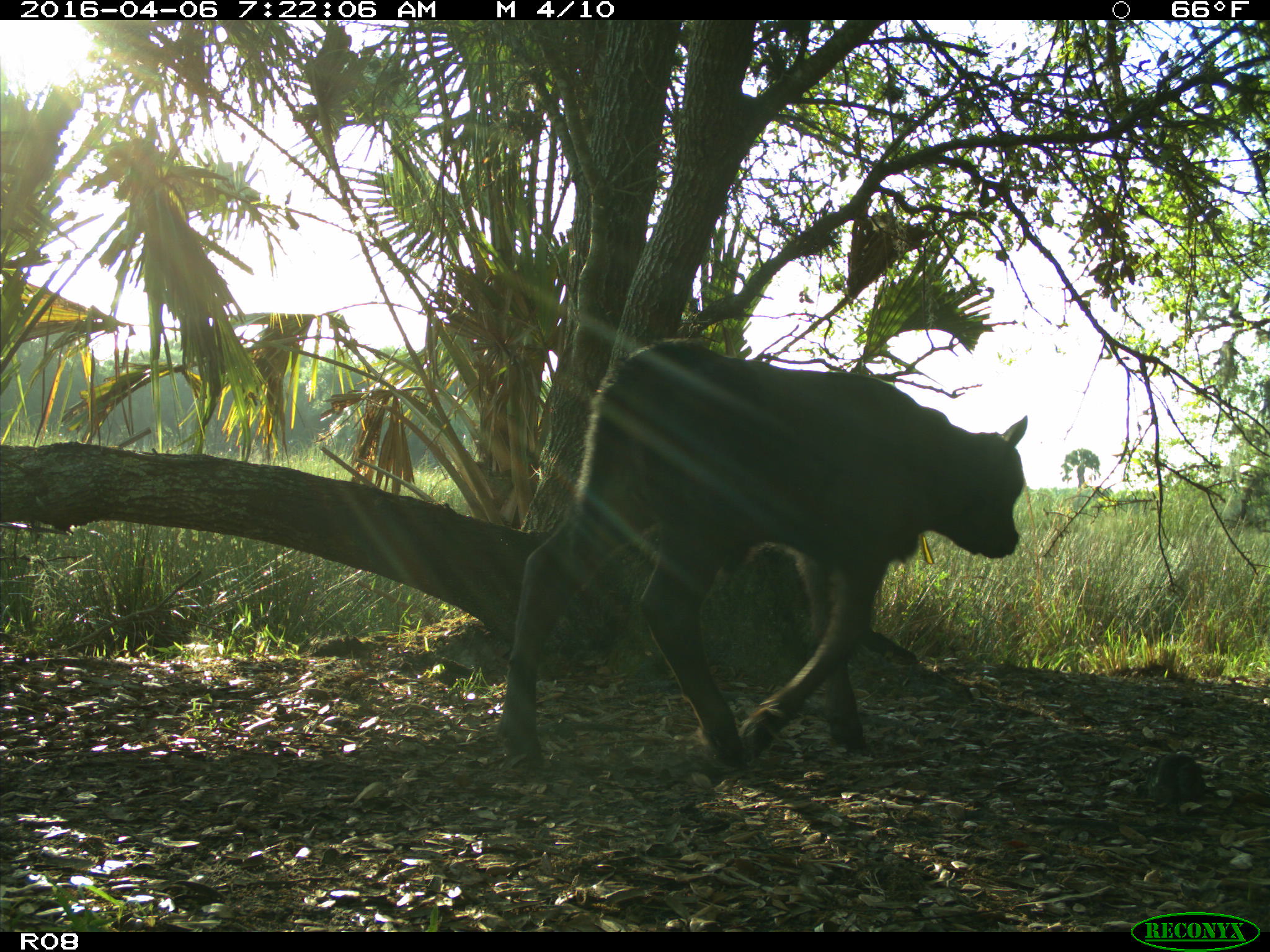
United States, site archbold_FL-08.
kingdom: Animalia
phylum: Chordata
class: Mammalia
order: Artiodactyla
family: Bovidae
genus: Bos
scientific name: Bos taurus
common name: domestic cow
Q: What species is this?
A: Bos taurus (domestic cow).